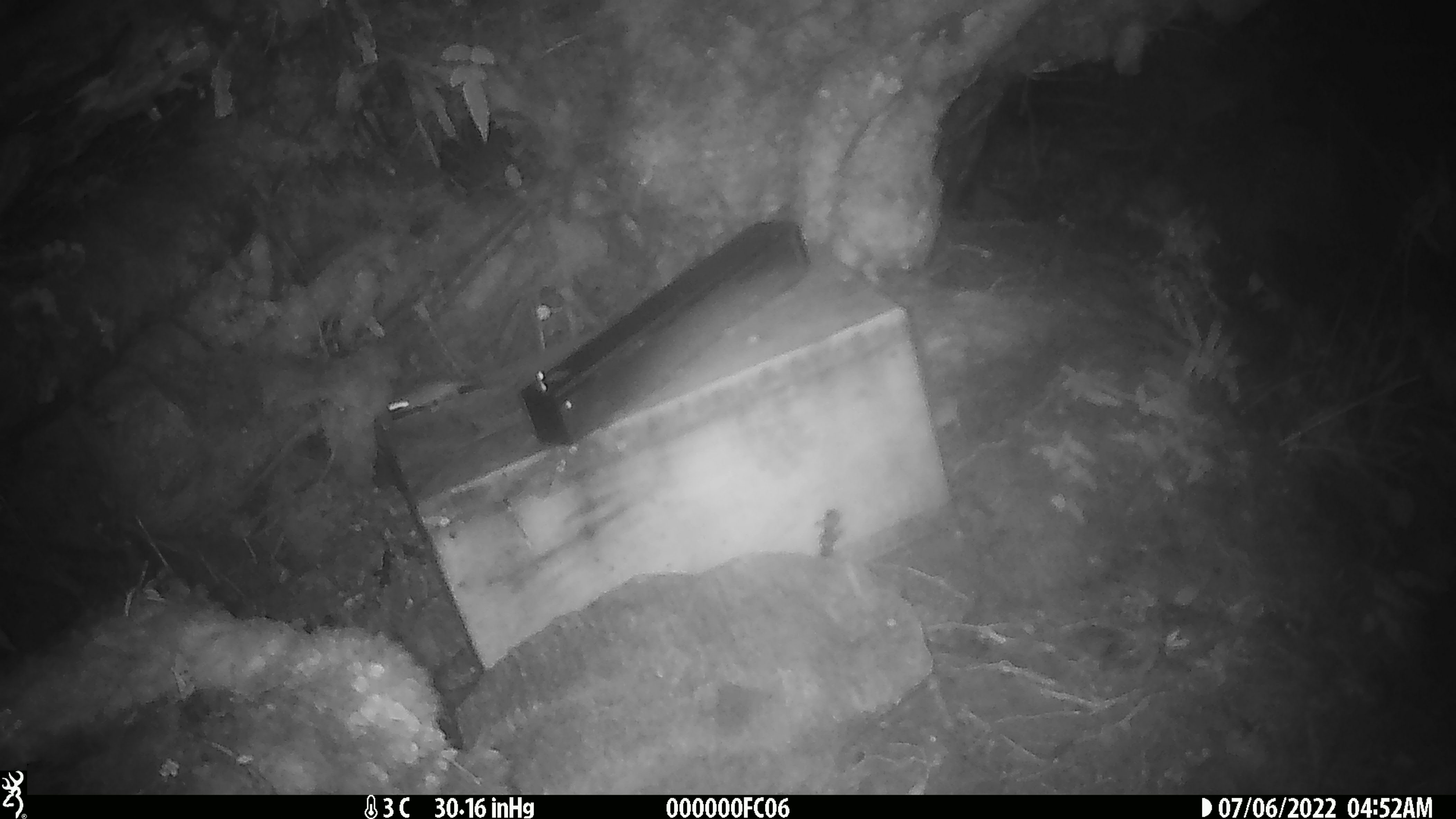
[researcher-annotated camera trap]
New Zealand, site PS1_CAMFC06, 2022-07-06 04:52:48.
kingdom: Animalia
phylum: Chordata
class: Mammalia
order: Rodentia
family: Muridae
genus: Mus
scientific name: Mus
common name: mouse